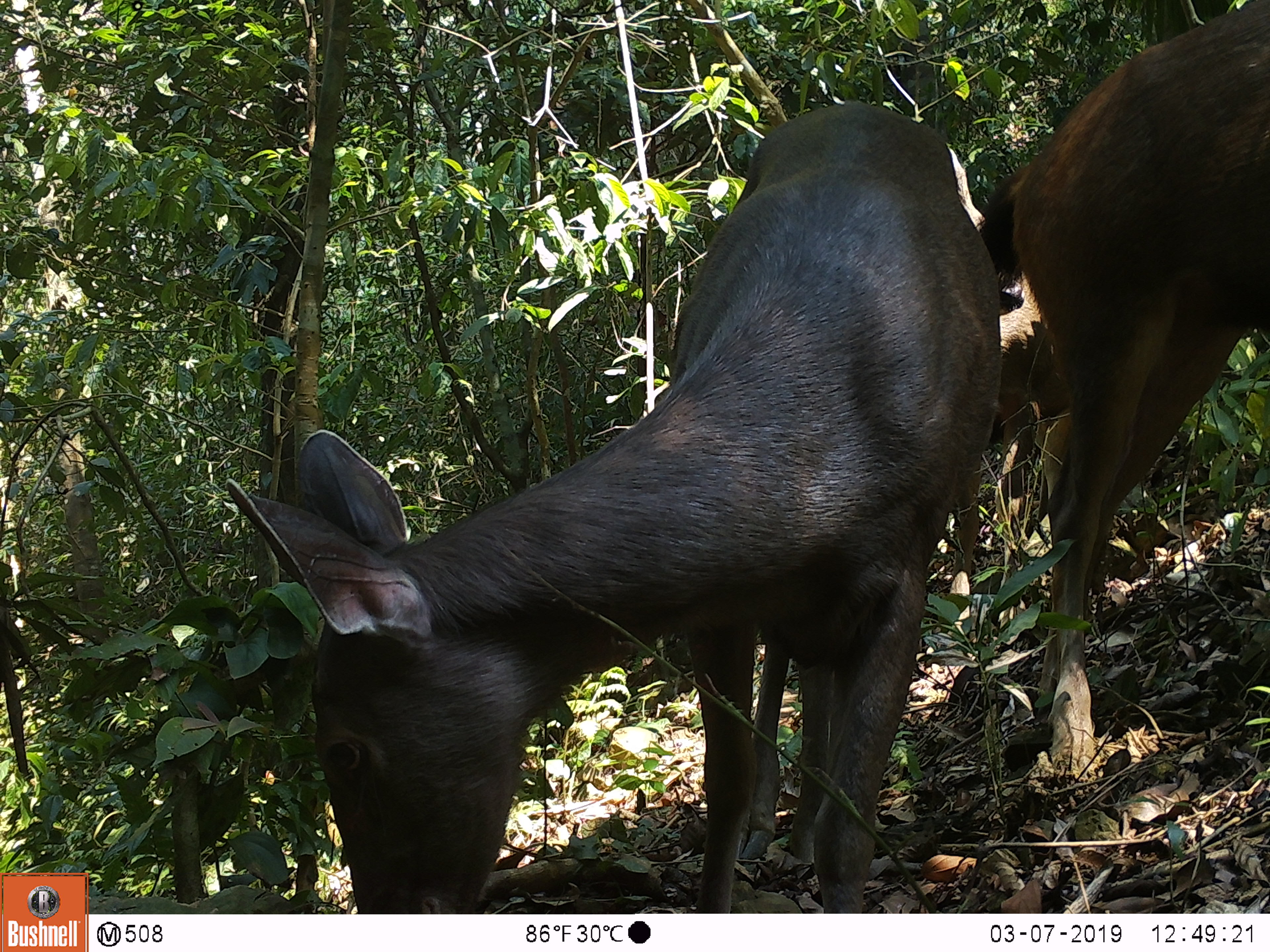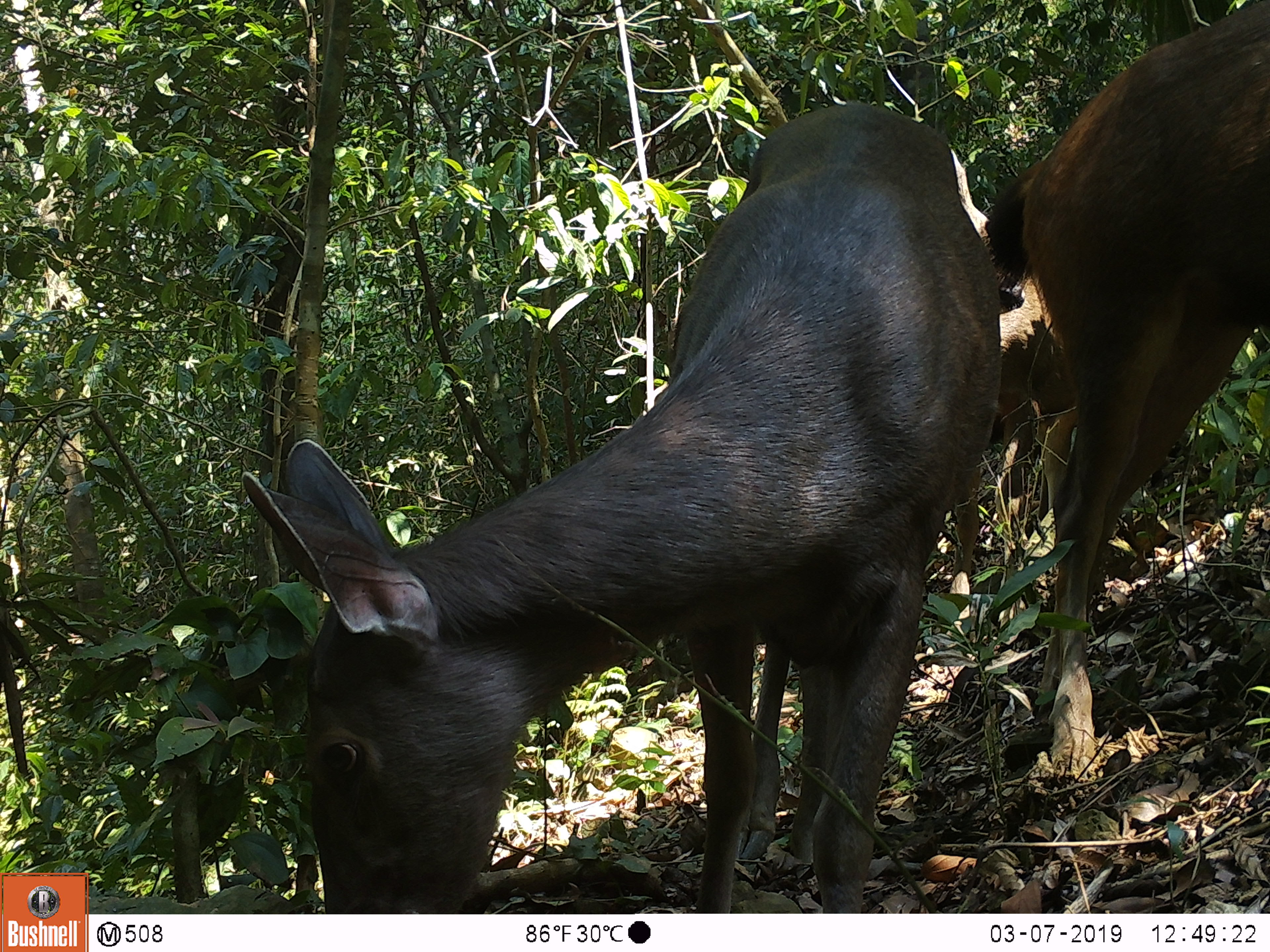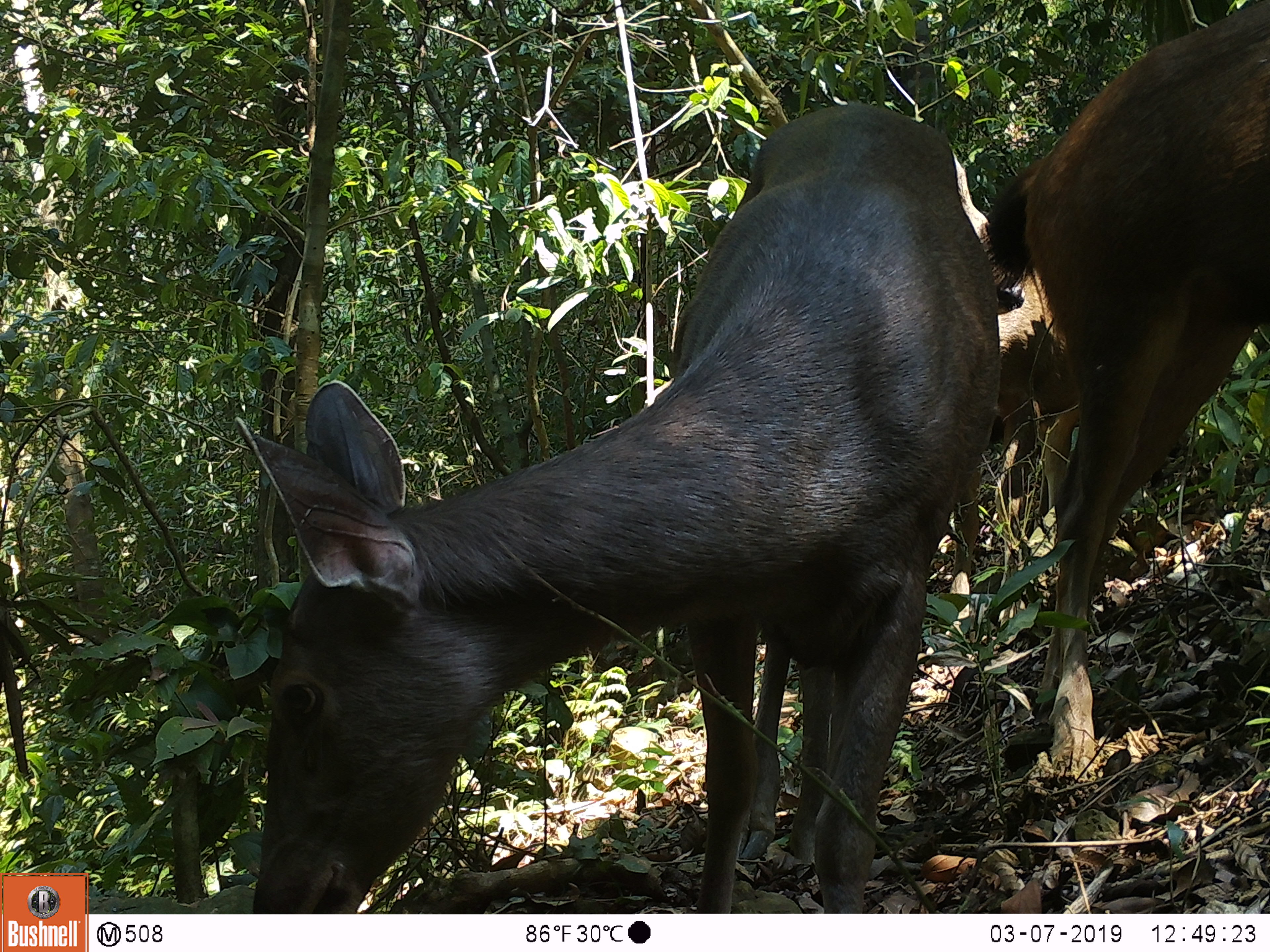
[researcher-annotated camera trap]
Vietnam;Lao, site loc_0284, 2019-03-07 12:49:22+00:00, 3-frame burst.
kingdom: Animalia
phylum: Chordata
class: Mammalia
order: Artiodactyla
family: Cervidae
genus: Rusa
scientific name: Rusa unicolor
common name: sambar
Sambar (Rusa unicolor). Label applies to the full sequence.